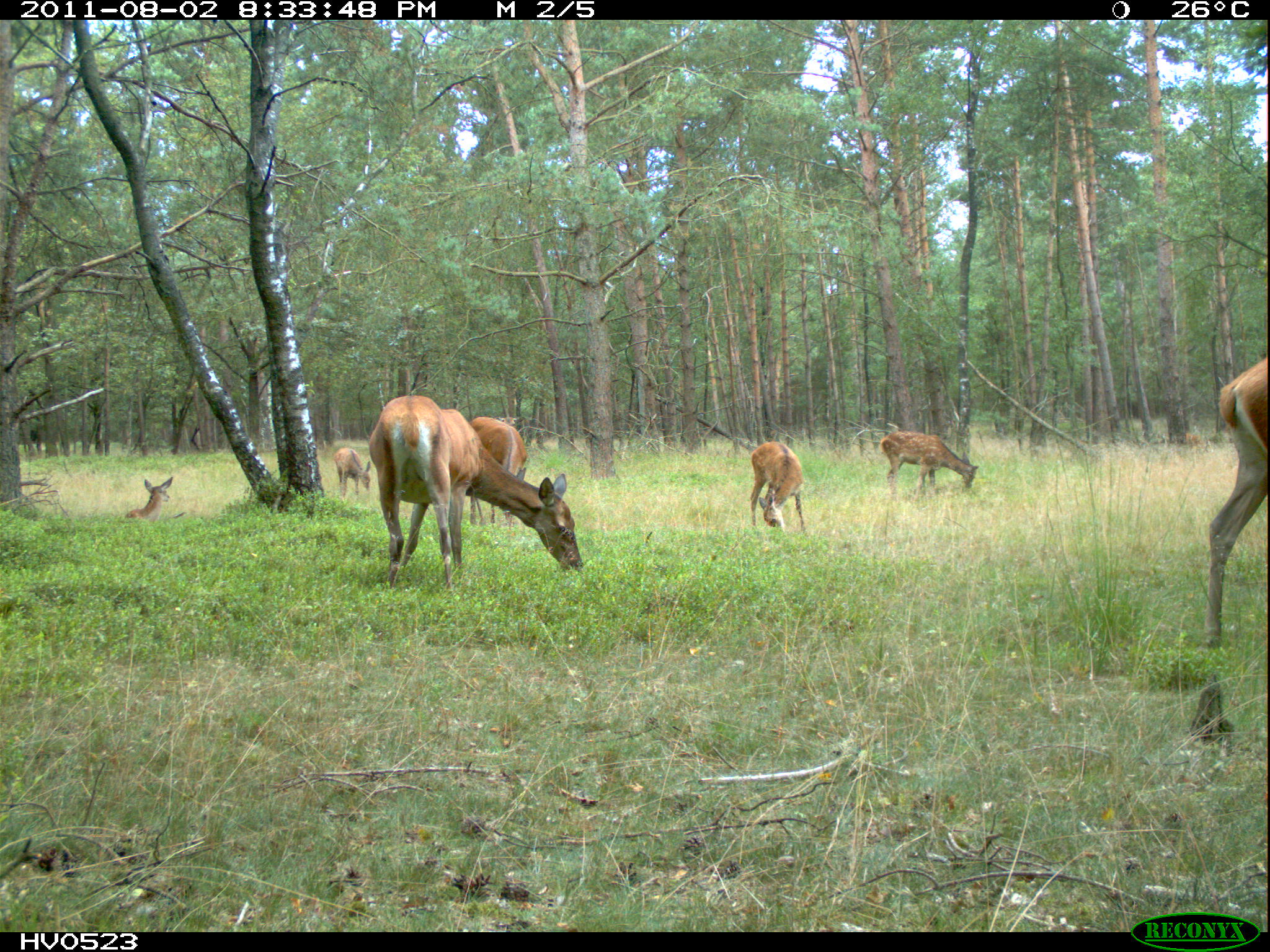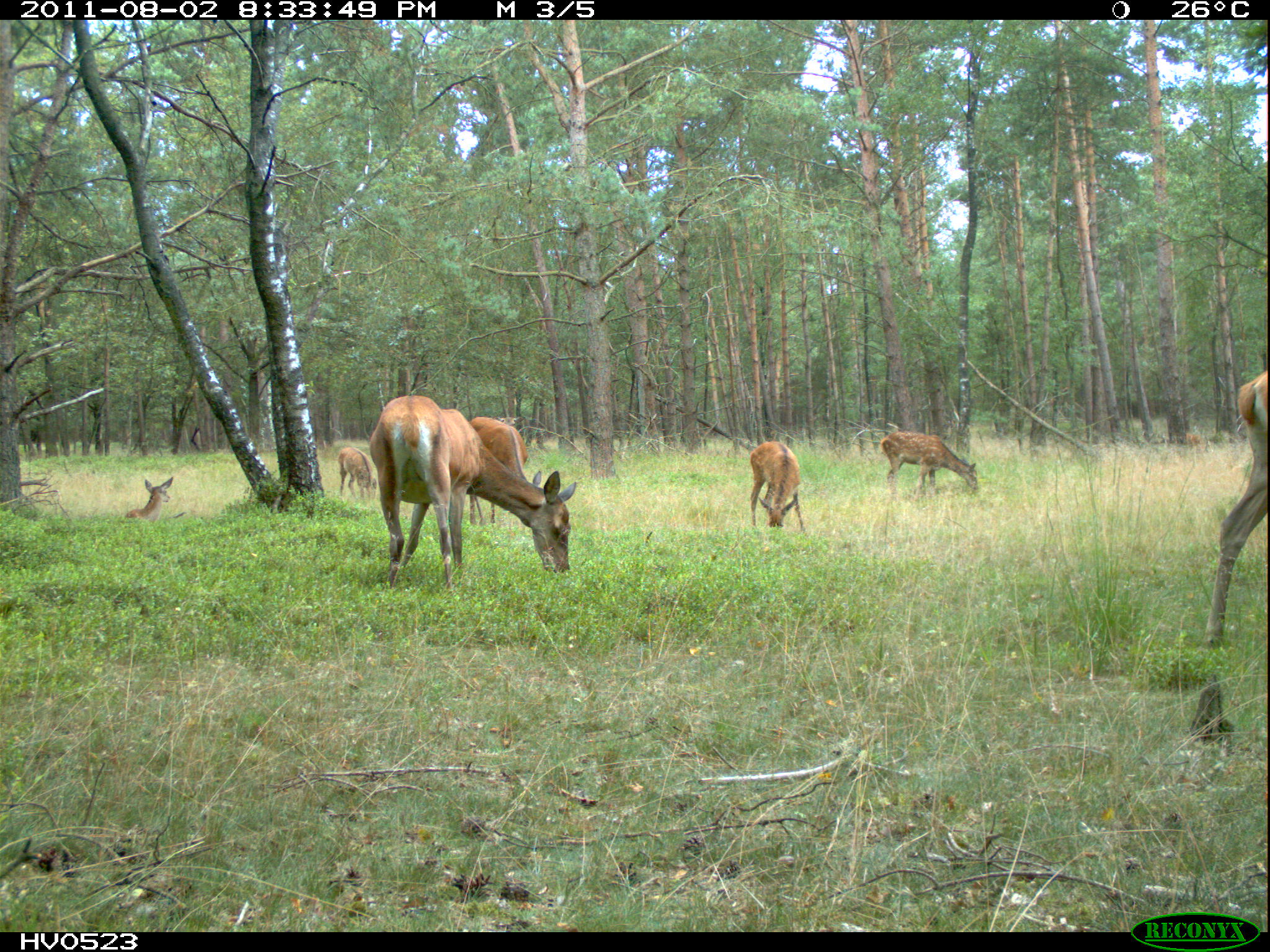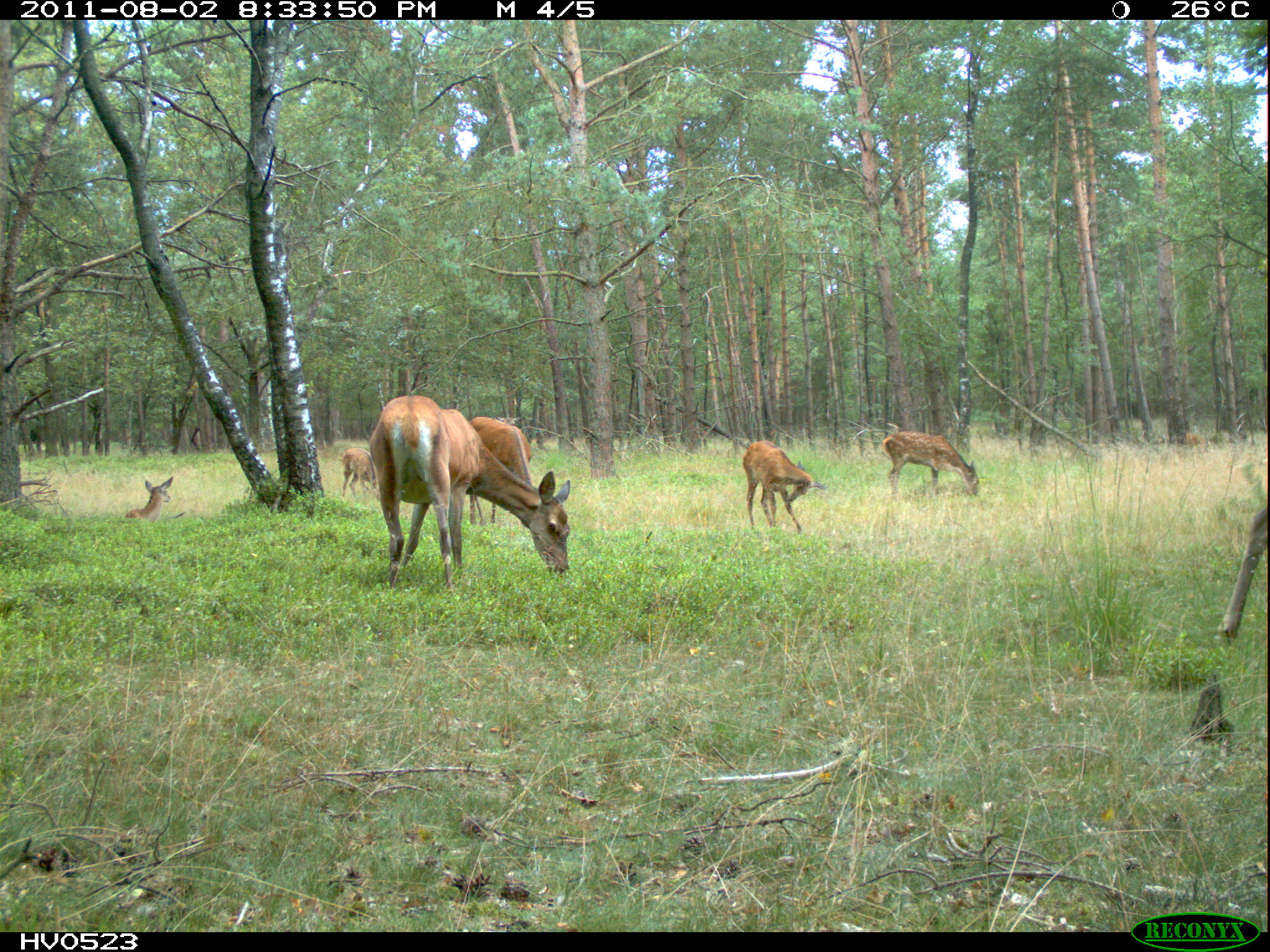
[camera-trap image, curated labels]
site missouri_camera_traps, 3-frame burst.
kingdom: Animalia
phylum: Chordata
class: Mammalia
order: Artiodactyla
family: Cervidae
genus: Cervus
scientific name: Cervus elaphus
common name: red deer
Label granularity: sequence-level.